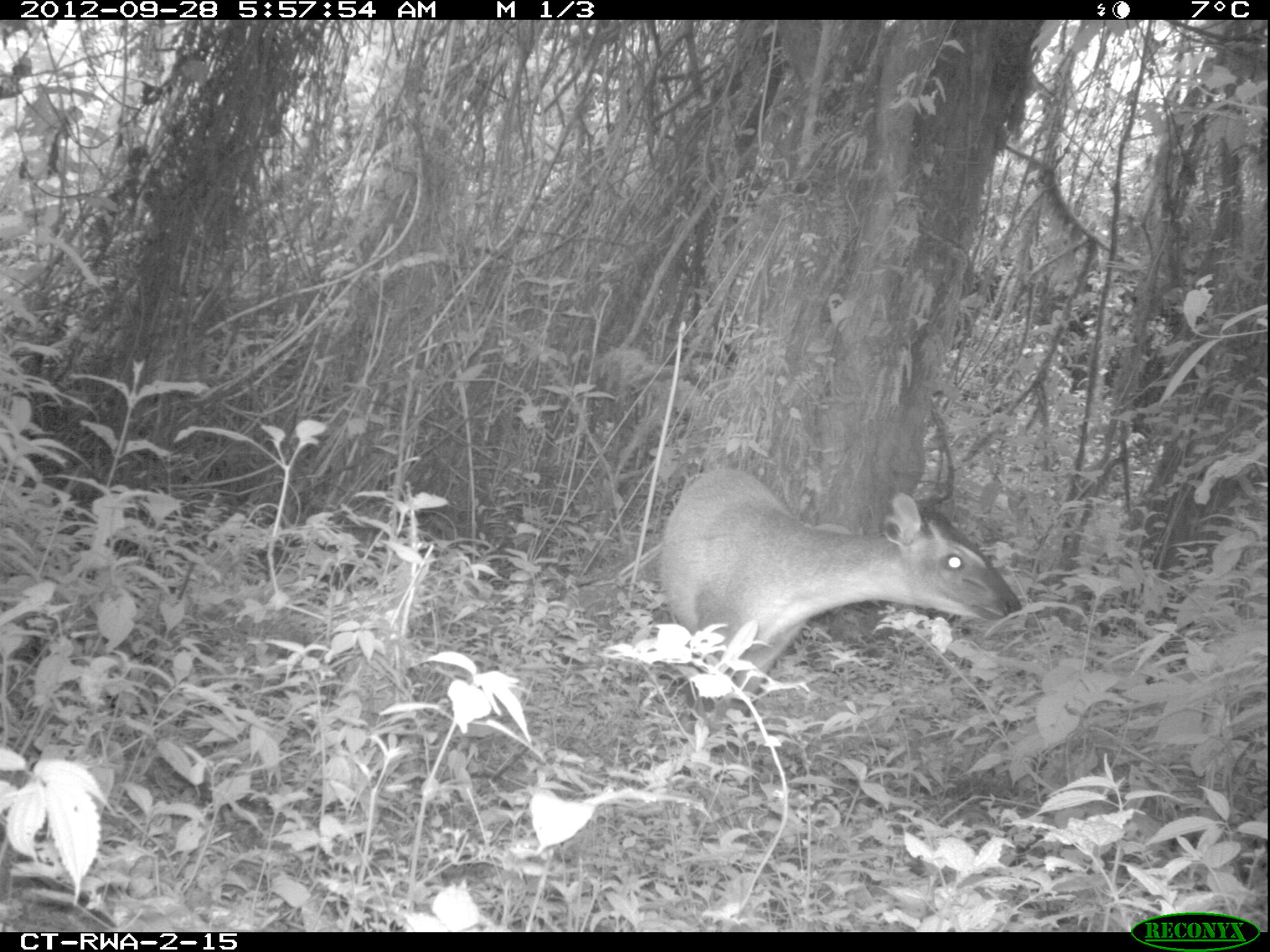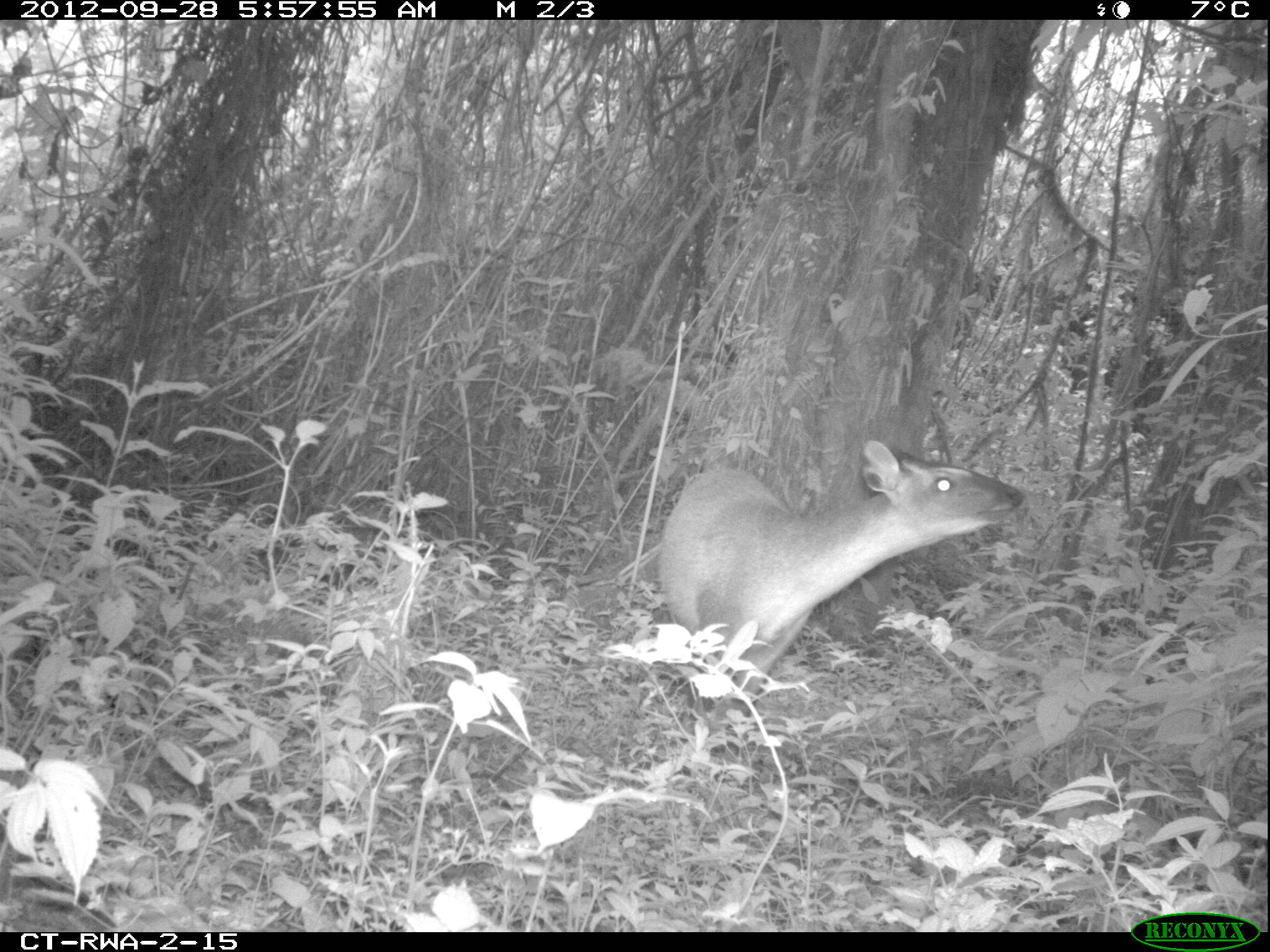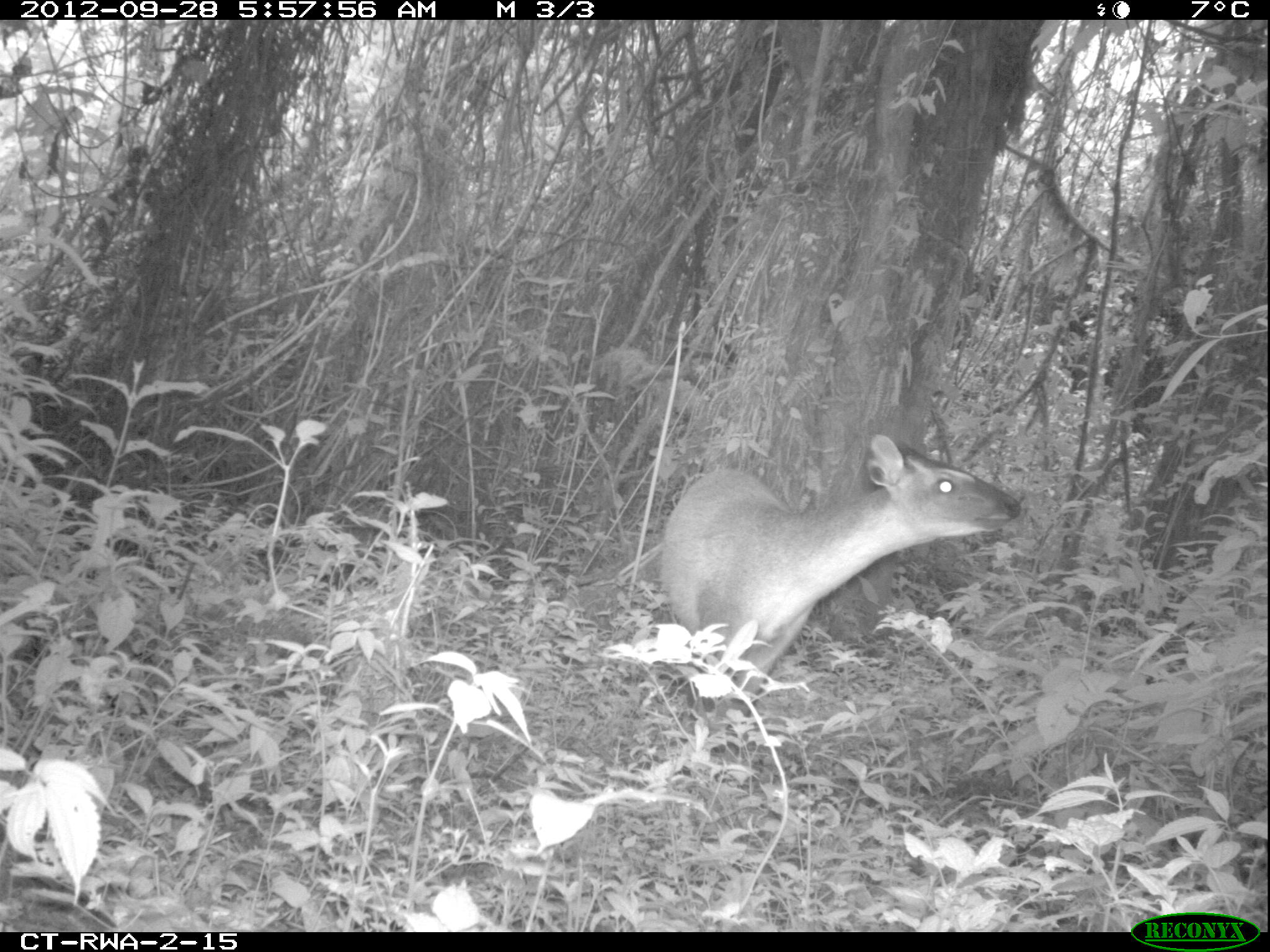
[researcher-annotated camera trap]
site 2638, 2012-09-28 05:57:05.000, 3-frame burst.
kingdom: Animalia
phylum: Chordata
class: Mammalia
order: Artiodactyla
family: Bovidae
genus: Cephalophus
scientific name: Cephalophus nigrifrons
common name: black-fronted duiker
Cephalophus nigrifrons (black-fronted duiker), count 1.